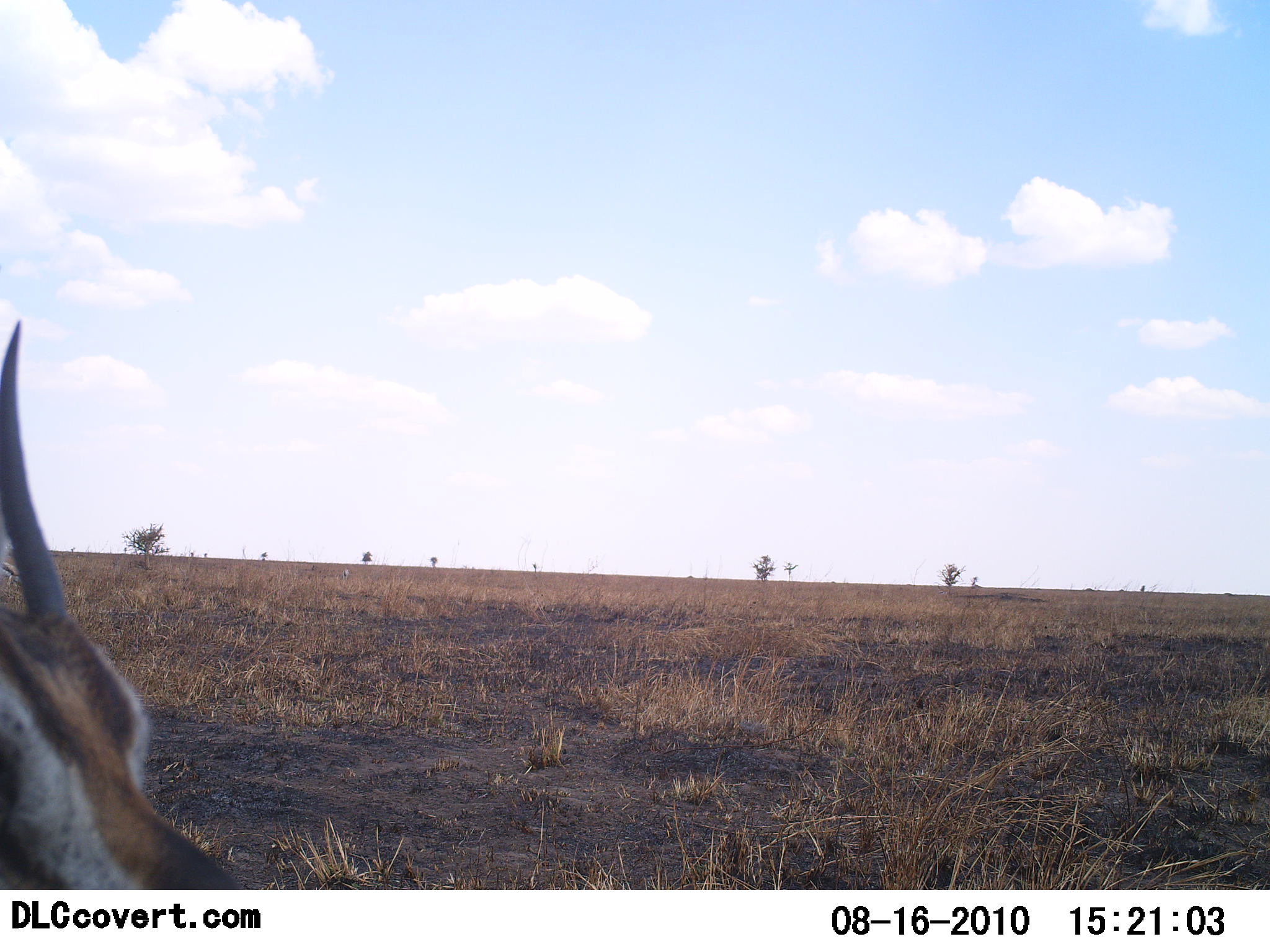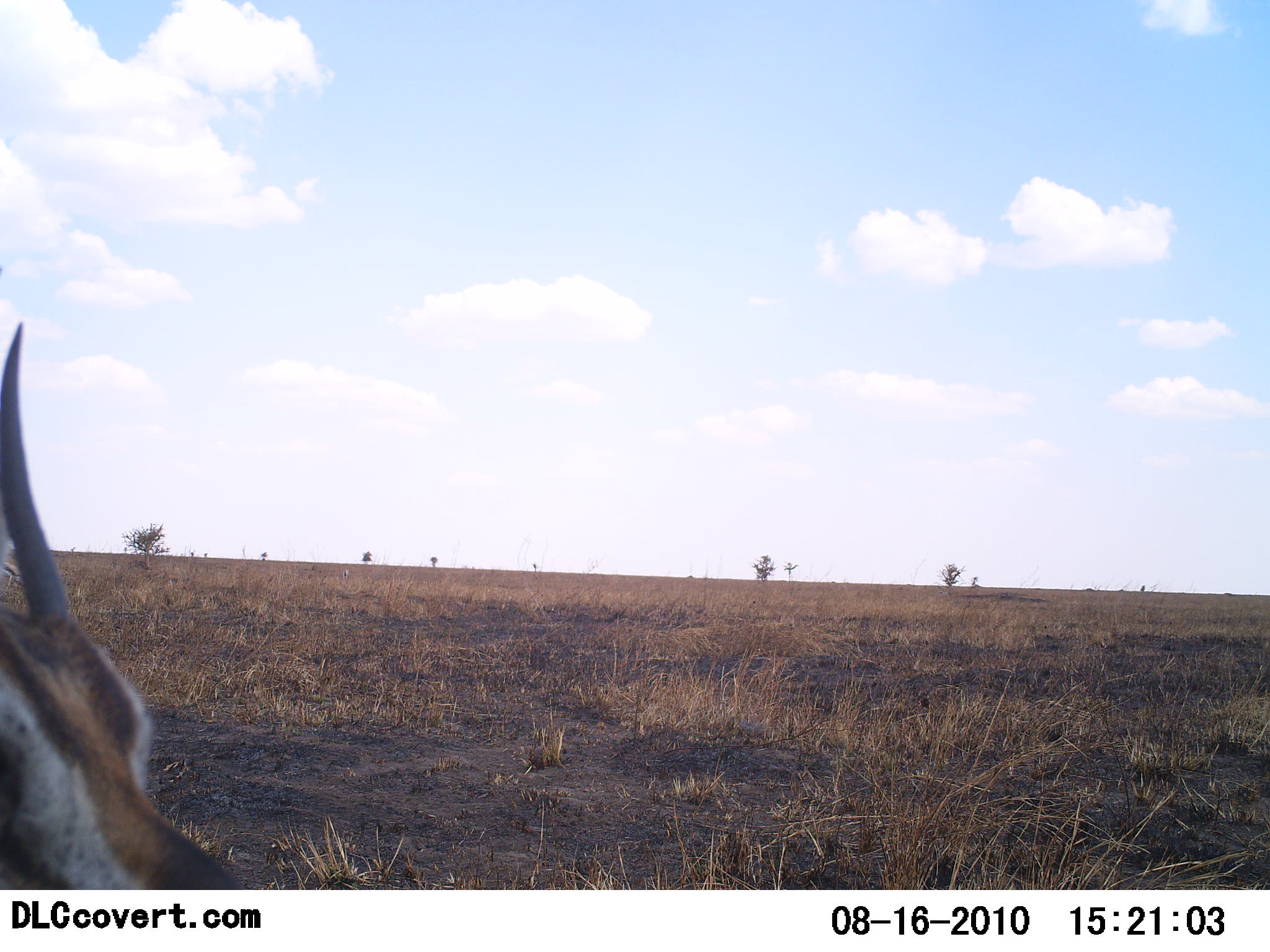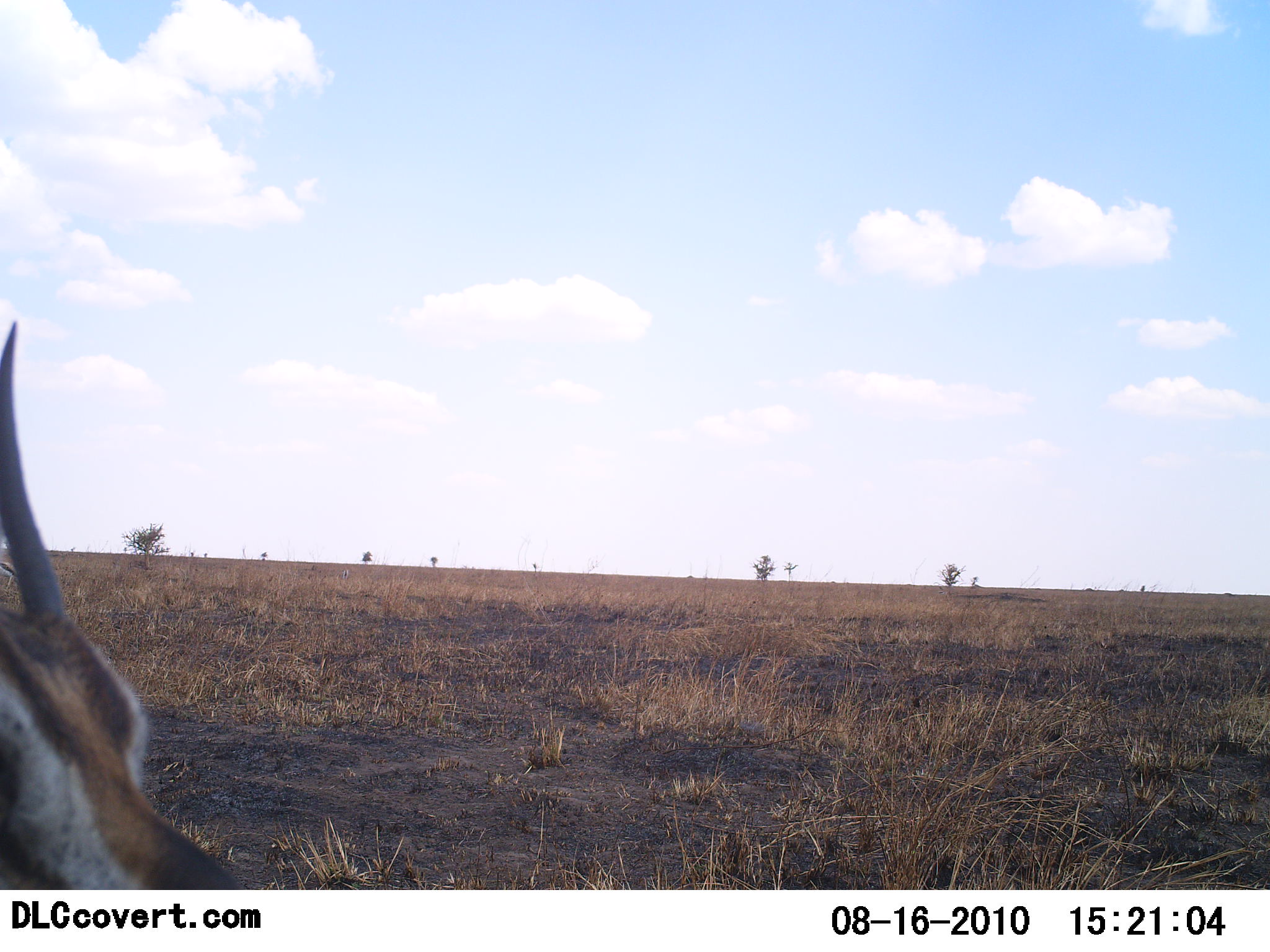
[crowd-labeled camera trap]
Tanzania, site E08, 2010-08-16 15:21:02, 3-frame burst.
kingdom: Animalia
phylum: Chordata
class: Mammalia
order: Artiodactyla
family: Bovidae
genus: Eudorcas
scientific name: Eudorcas thomsonii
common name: thomson's gazelle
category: gazellethomsons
Gazellethomsons (thomson's gazelle) (Eudorcas thomsonii), count 1. Behavior (volunteer vote fractions): standing 75%, resting 19%, moving 6%, interacting 0%. Young present (vote fraction): 6%. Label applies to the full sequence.